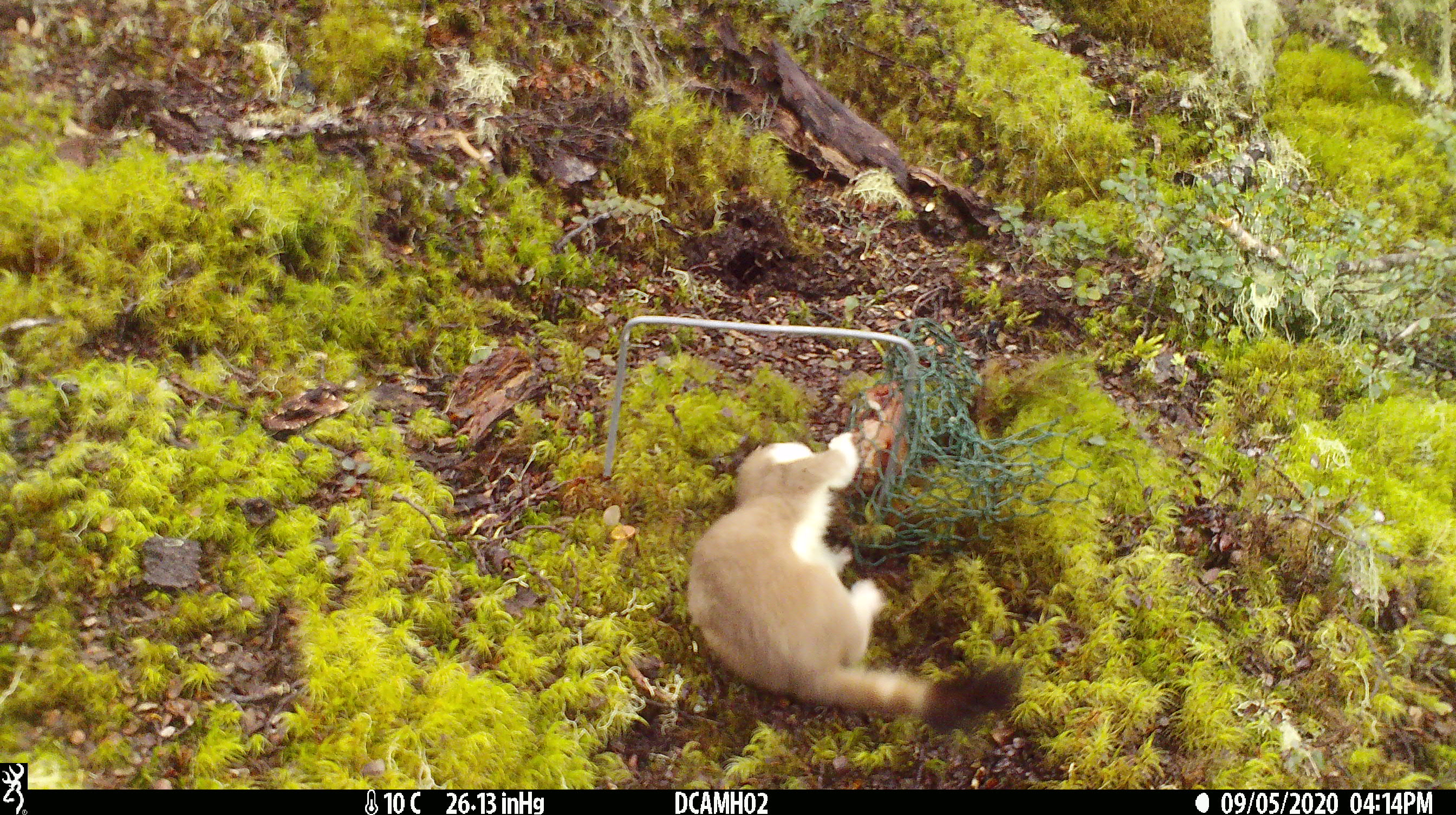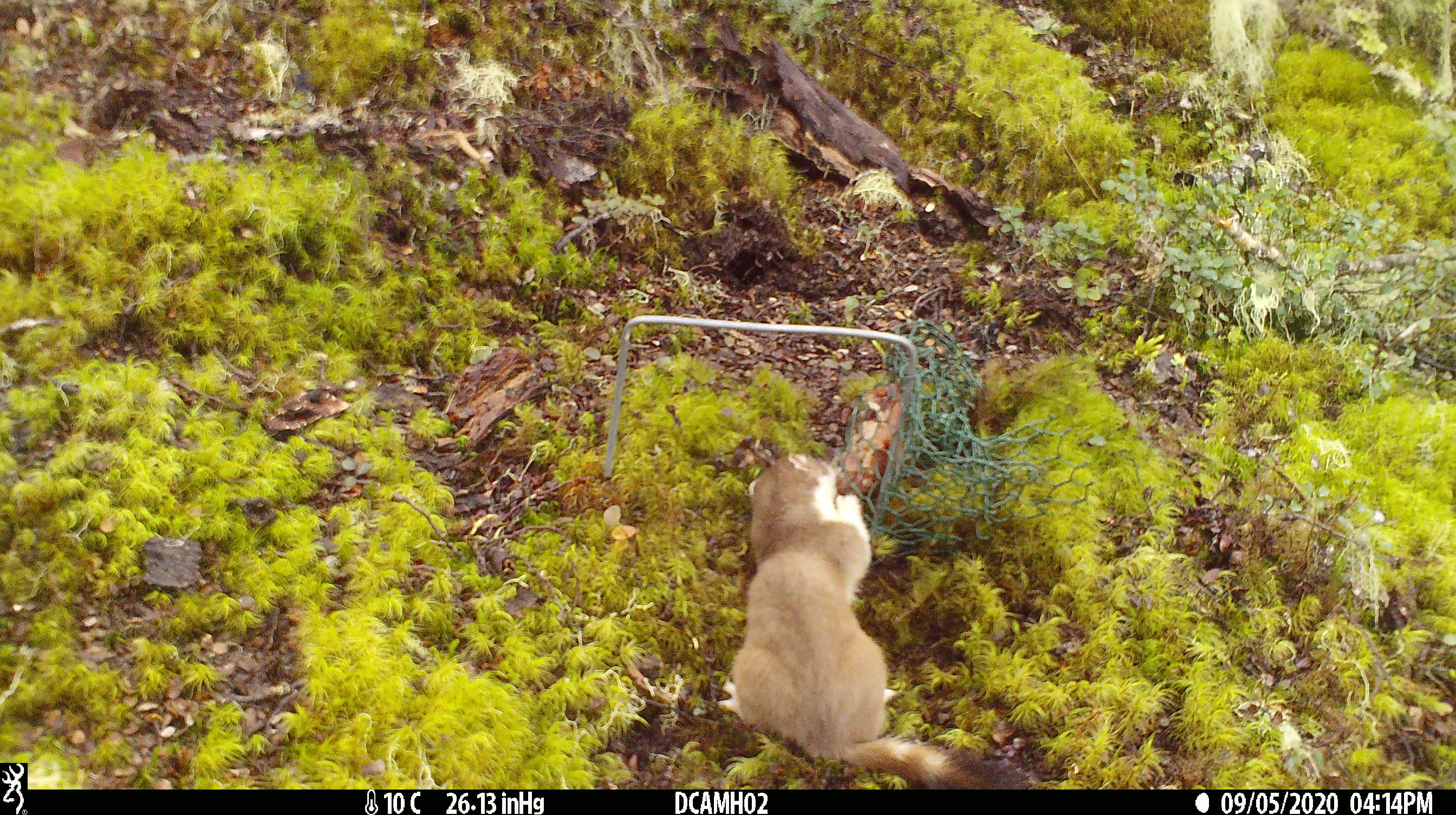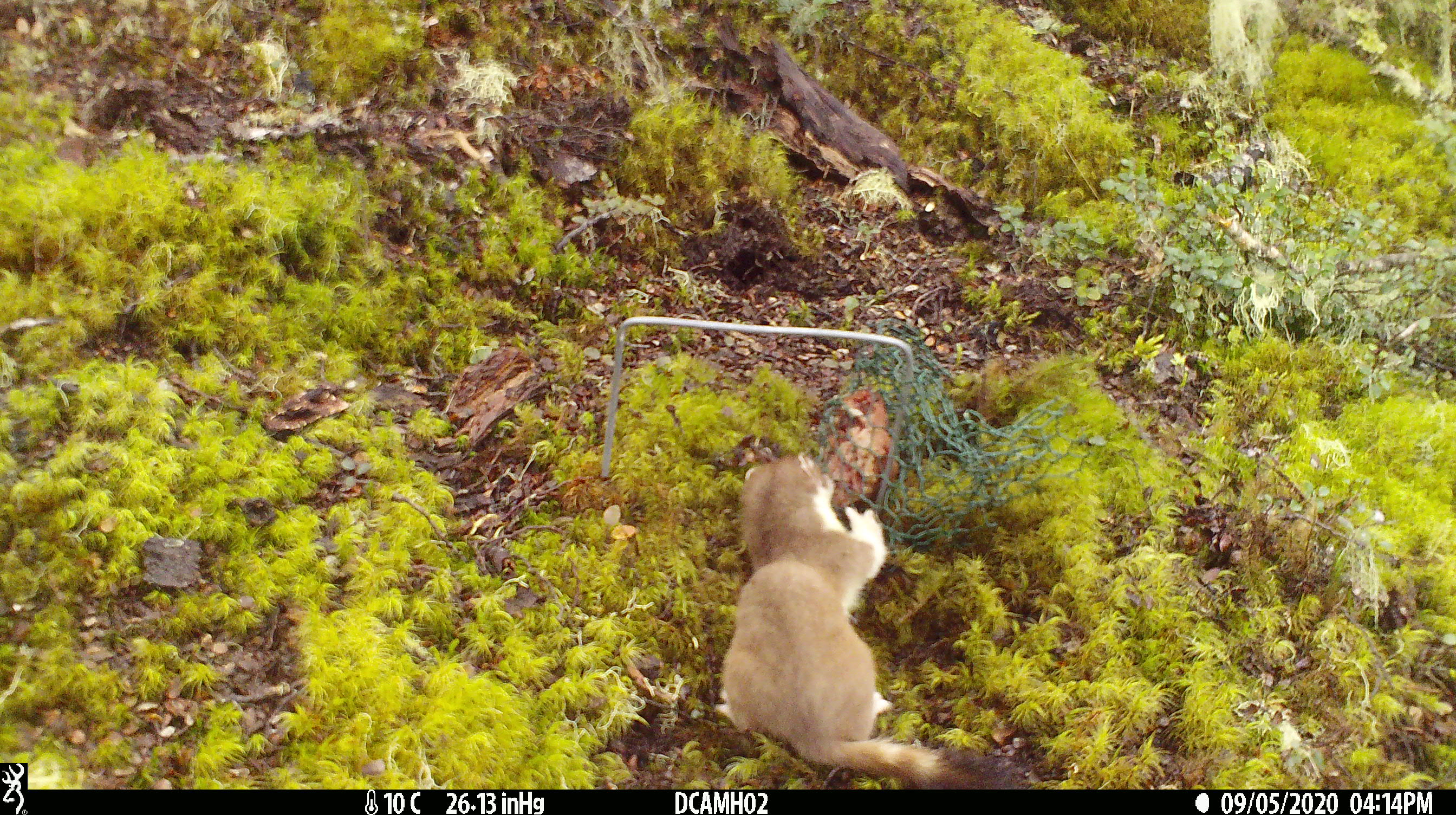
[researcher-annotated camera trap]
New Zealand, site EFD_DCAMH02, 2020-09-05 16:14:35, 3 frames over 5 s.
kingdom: Animalia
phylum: Chordata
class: Mammalia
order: Carnivora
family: Mustelidae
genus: Mustela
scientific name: Mustela erminea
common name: stoat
Stoat (Mustela erminea).